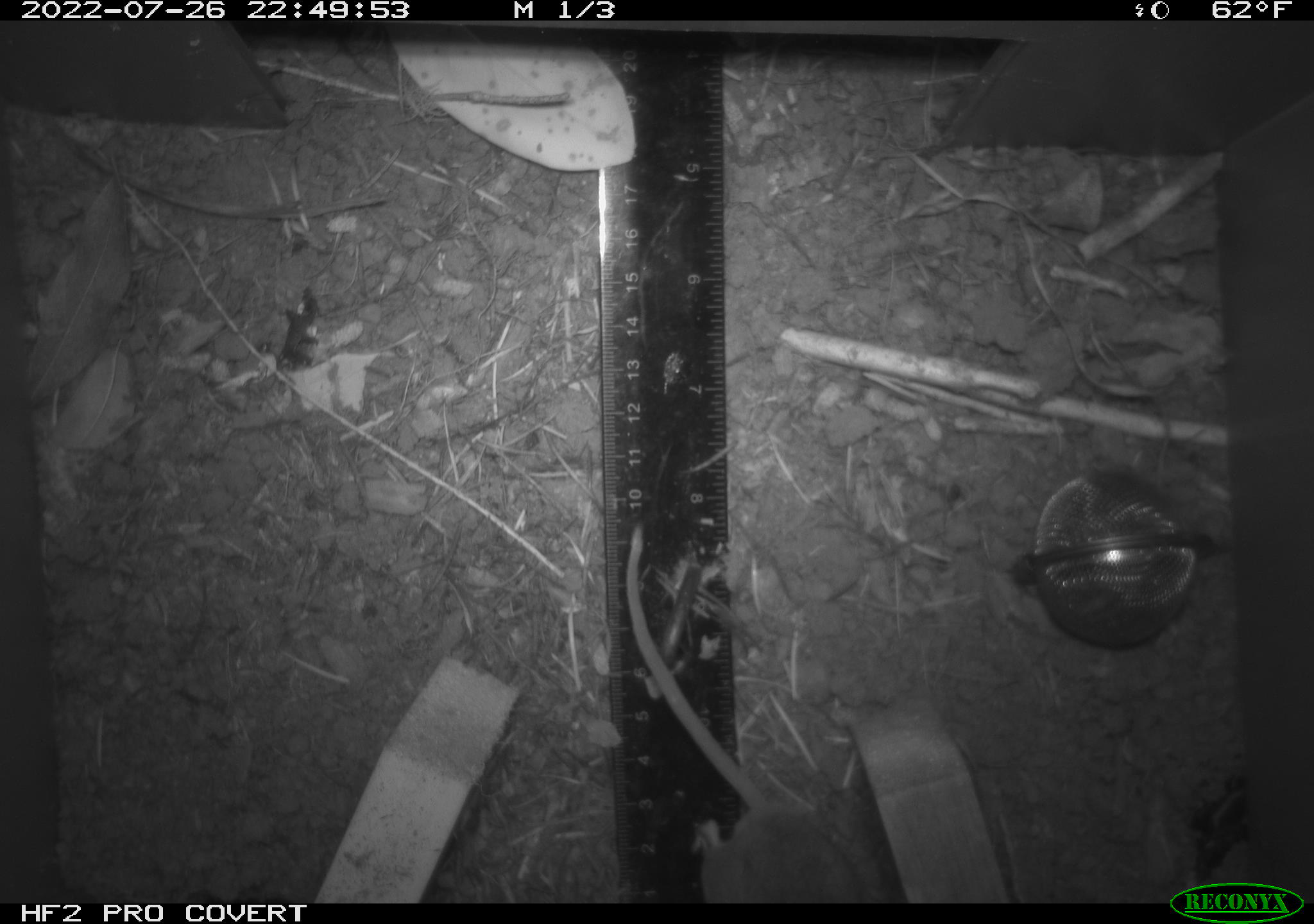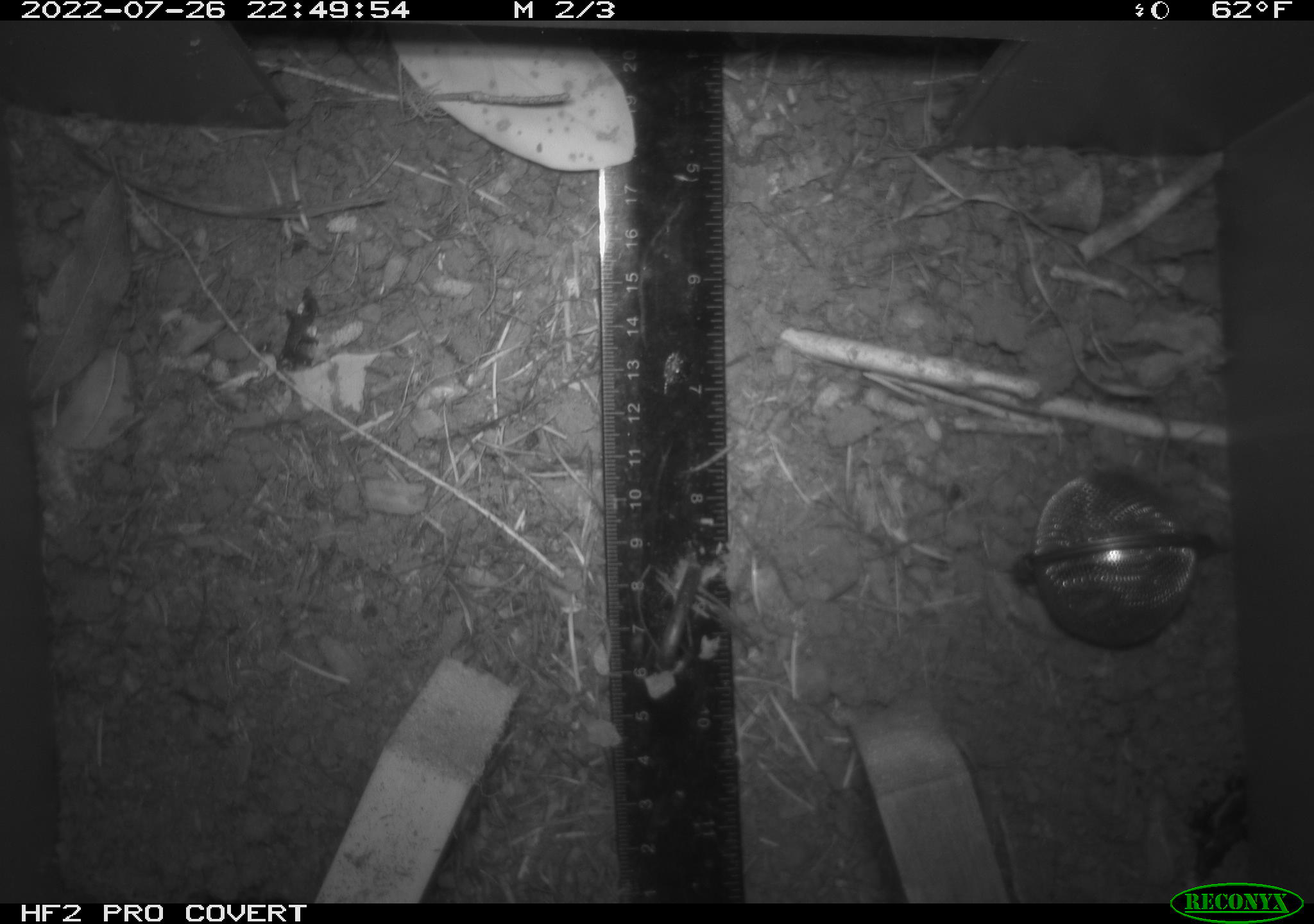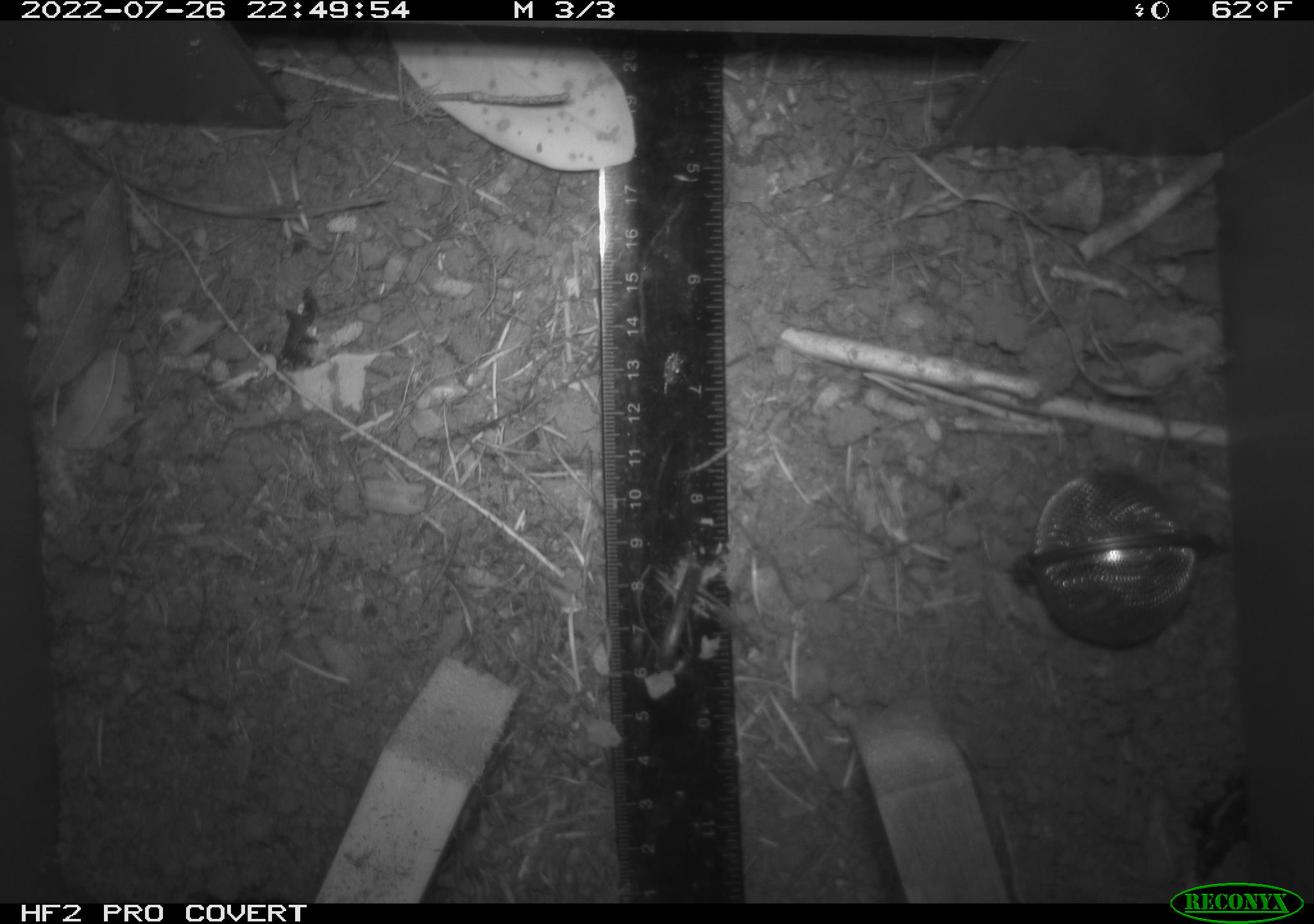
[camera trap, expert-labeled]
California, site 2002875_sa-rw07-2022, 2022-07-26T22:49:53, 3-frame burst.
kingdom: Animalia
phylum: Chordata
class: Mammalia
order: Rodentia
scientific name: Rodentia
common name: mouse species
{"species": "mouse species (Rodentia)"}